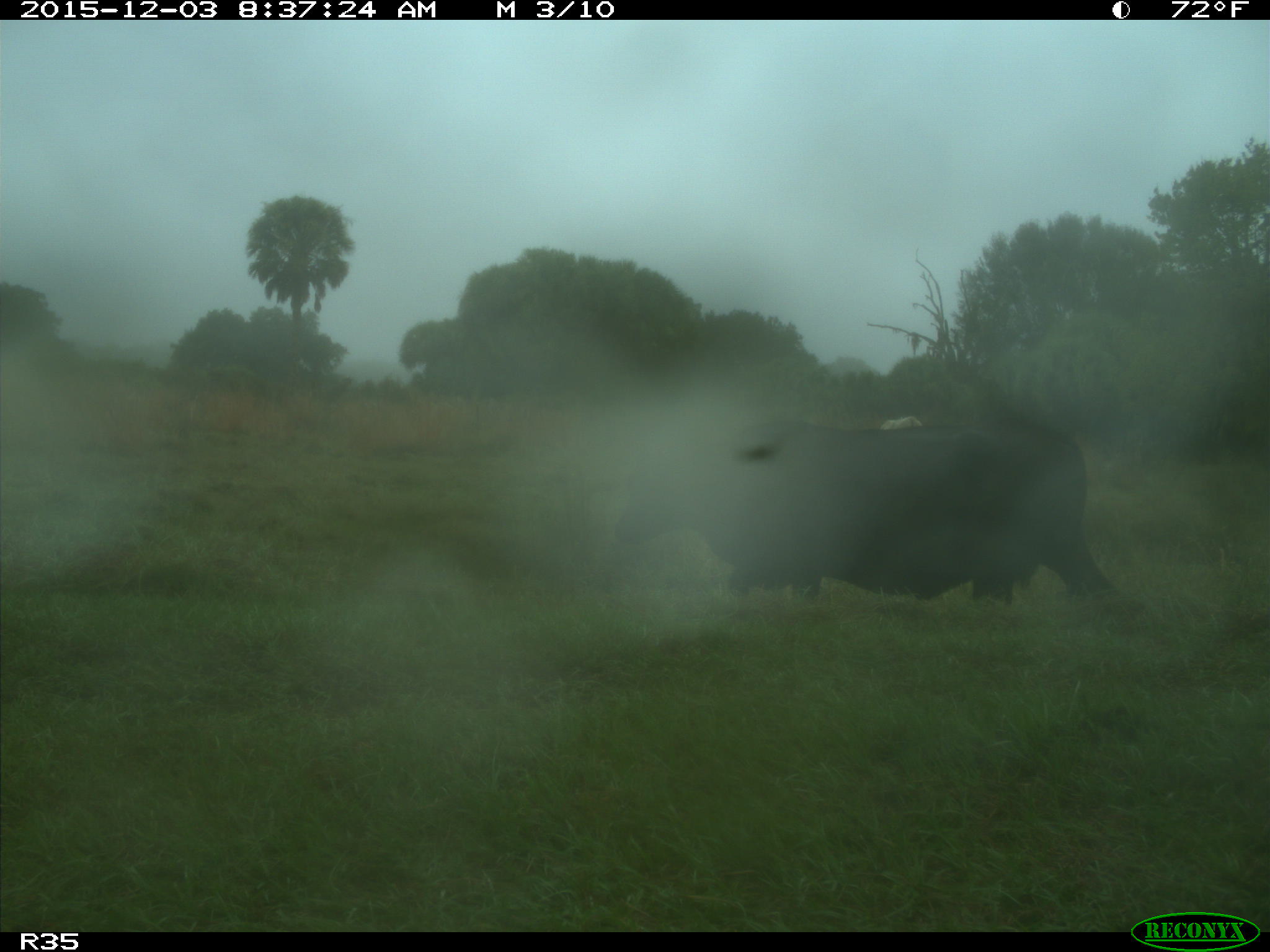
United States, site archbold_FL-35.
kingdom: Animalia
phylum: Chordata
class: Mammalia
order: Artiodactyla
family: Bovidae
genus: Bos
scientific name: Bos taurus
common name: domestic cow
Bos taurus (domestic cow).